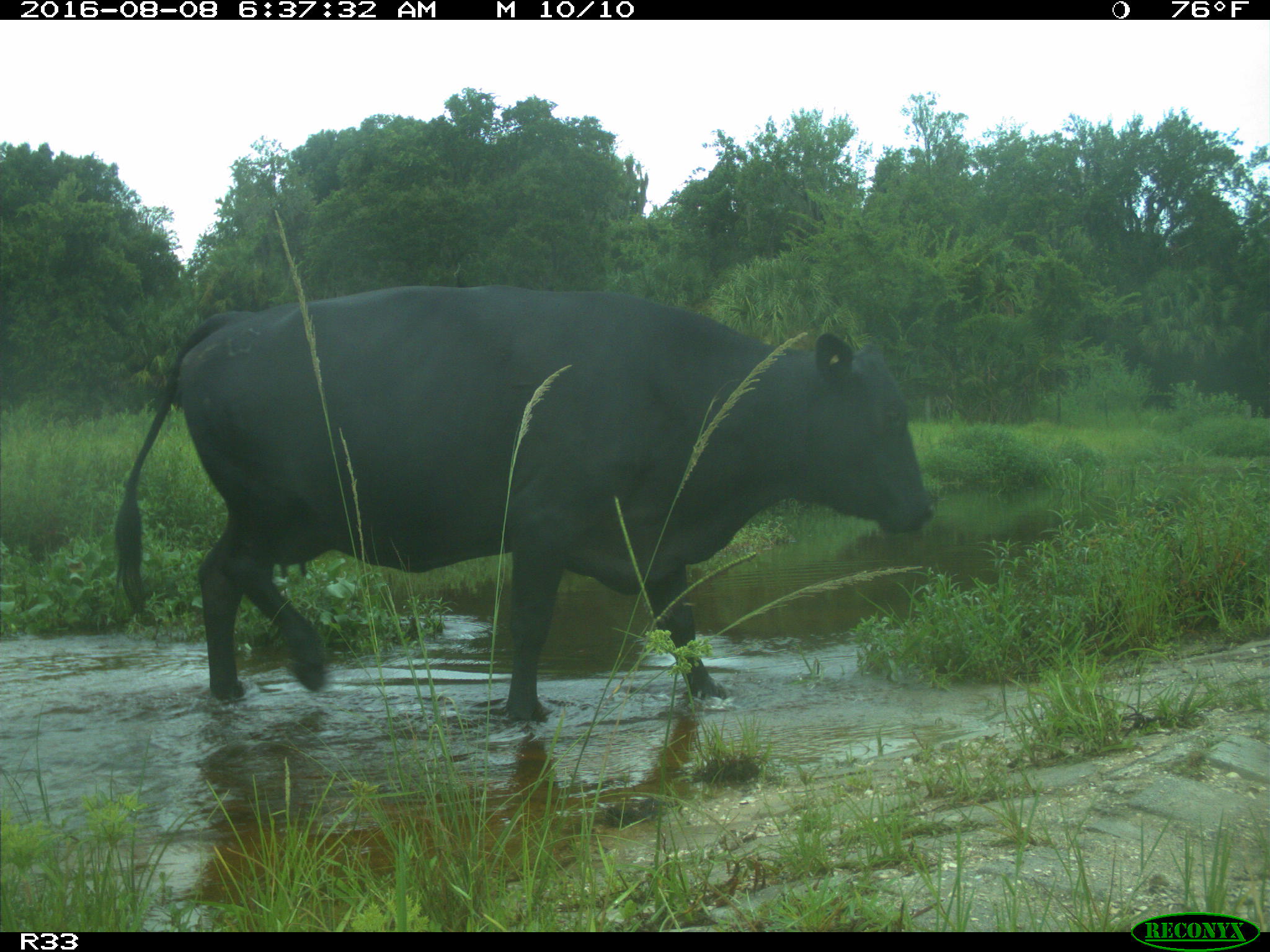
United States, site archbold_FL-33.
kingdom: Animalia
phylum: Chordata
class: Mammalia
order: Artiodactyla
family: Bovidae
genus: Bos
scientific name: Bos taurus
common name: domestic cow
Bos taurus (domestic cow).